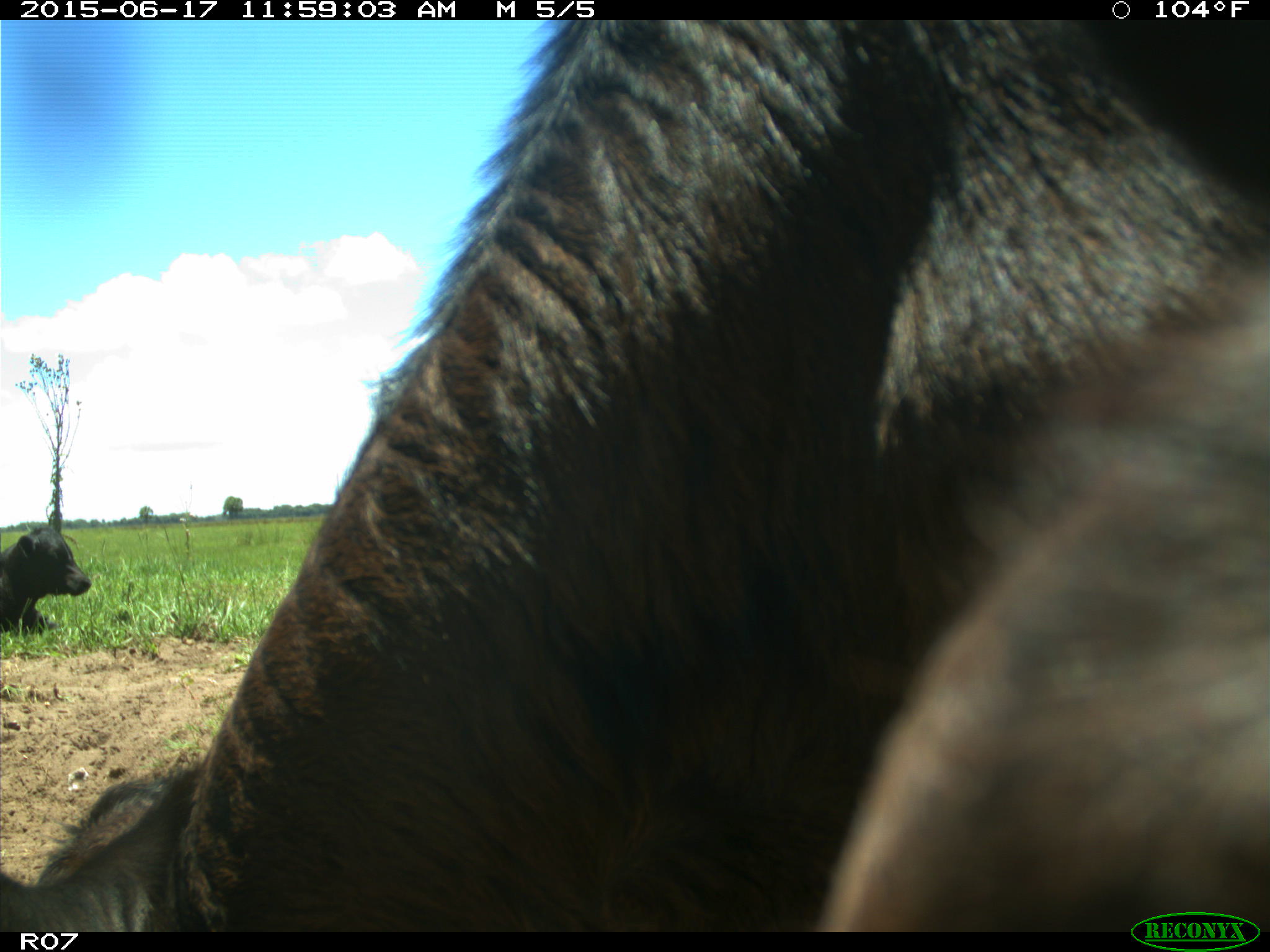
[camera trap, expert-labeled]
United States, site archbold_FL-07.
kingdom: Animalia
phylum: Chordata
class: Mammalia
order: Artiodactyla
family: Bovidae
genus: Bos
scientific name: Bos taurus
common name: domestic cow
Bos taurus (domestic cow).